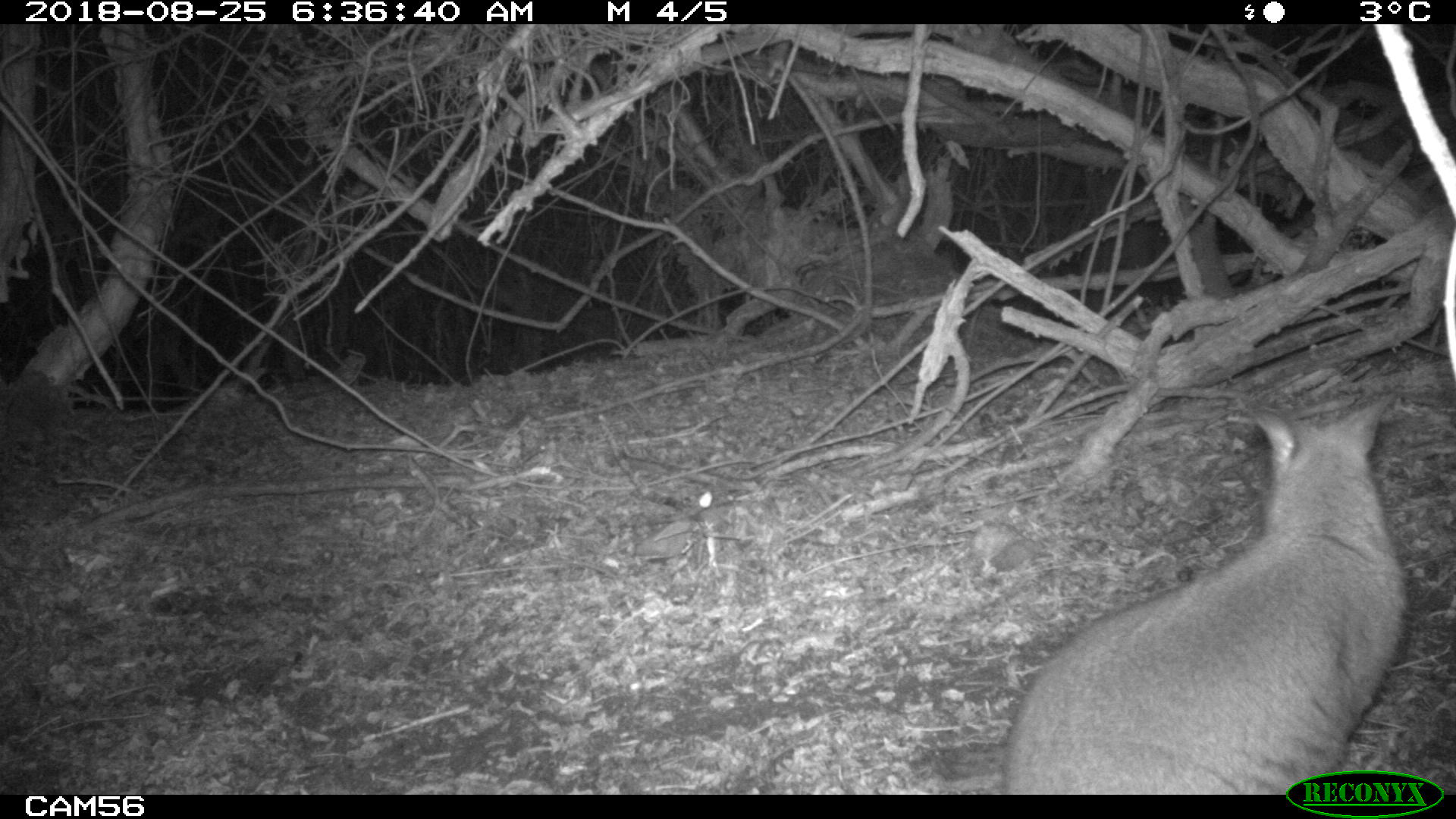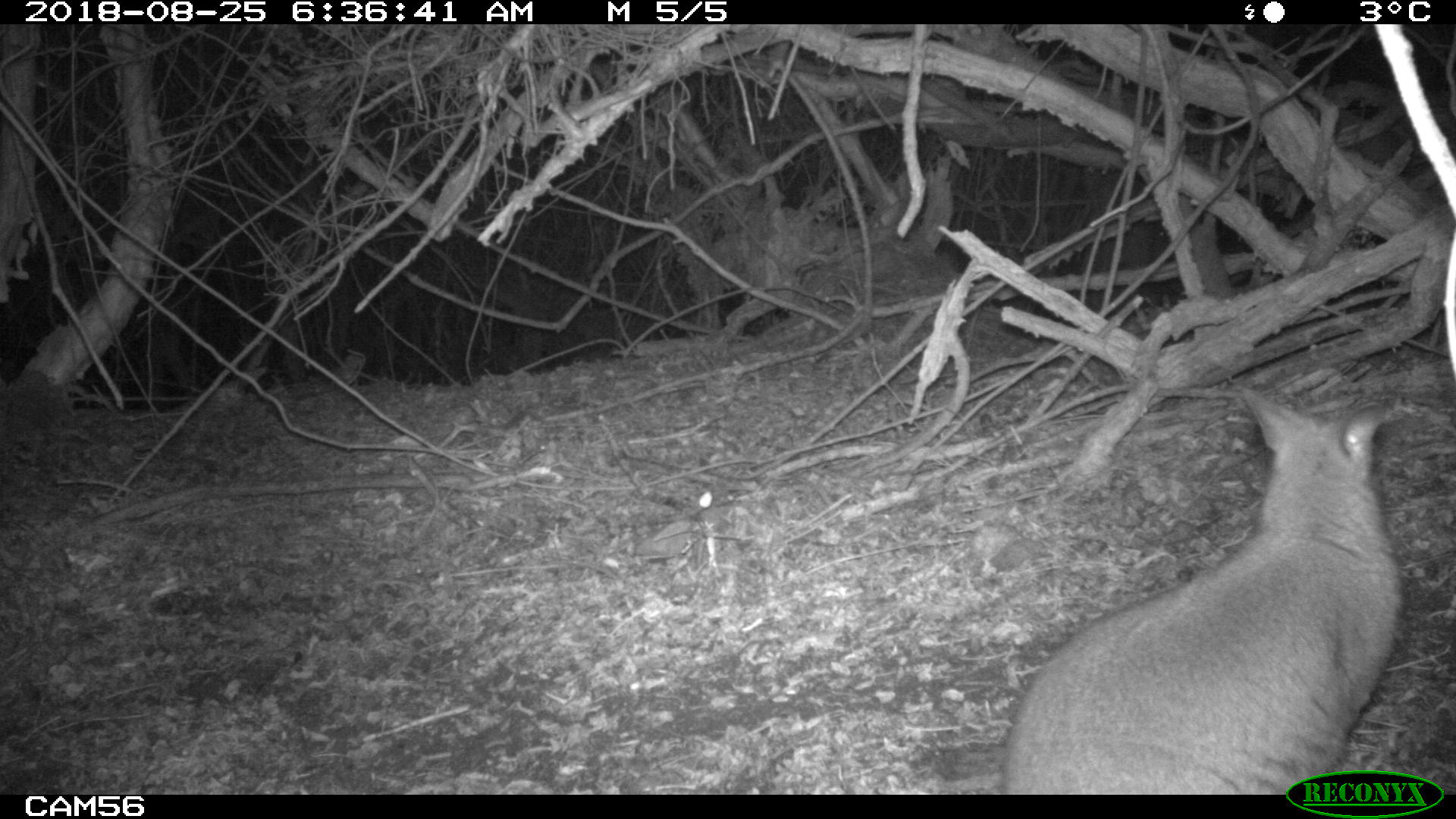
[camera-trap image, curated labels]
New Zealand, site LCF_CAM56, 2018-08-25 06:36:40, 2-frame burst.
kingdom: Animalia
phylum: Chordata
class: Mammalia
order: Diprotodontia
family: Macropodidae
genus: Notamacropus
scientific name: Notamacropus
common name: wallaby